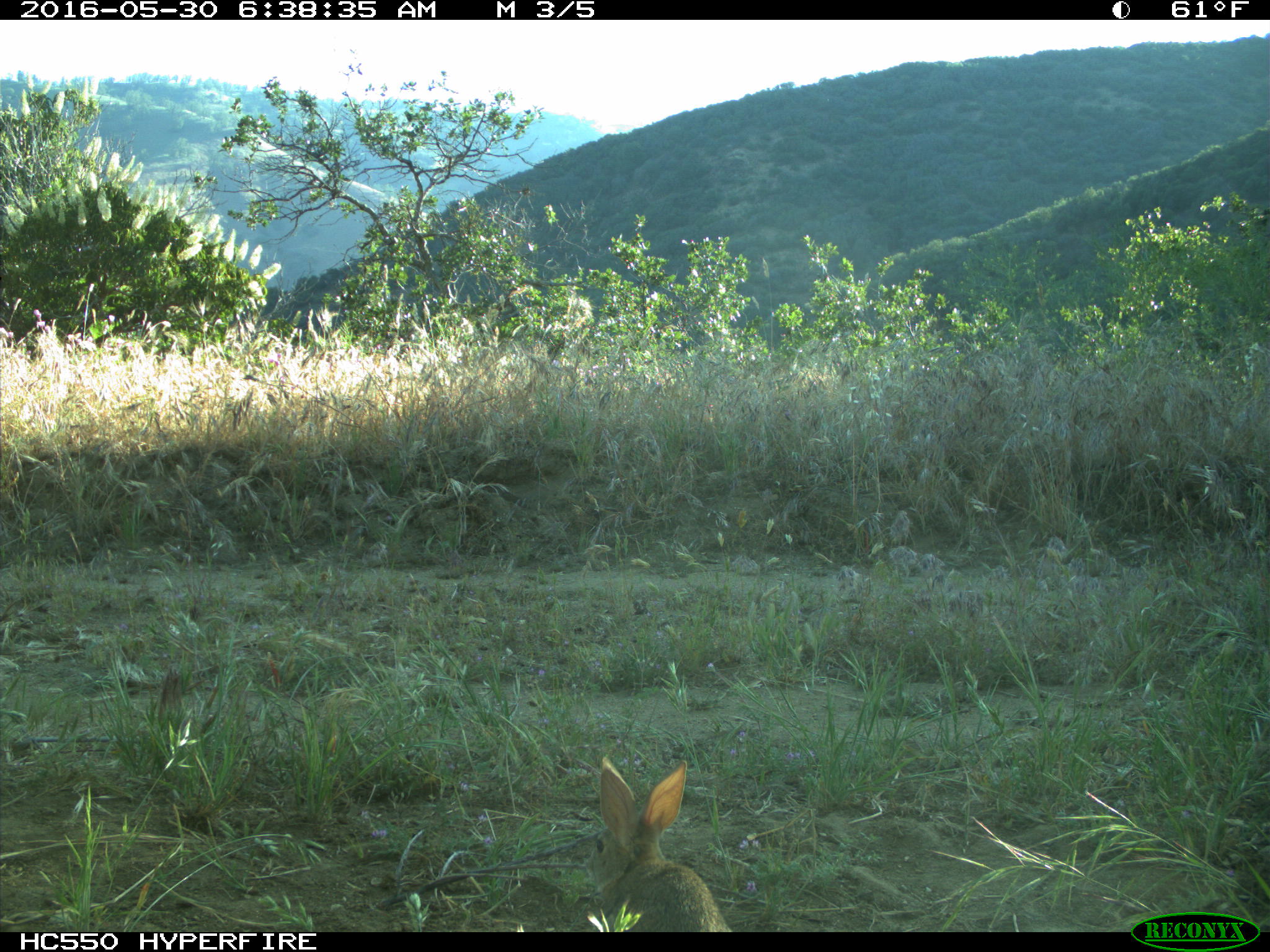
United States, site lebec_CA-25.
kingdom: Animalia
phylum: Chordata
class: Mammalia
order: Lagomorpha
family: Leporidae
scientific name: Leporidae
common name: rabbits and hares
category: unidentified rabbit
Unidentified rabbit (rabbits and hares) (Leporidae).